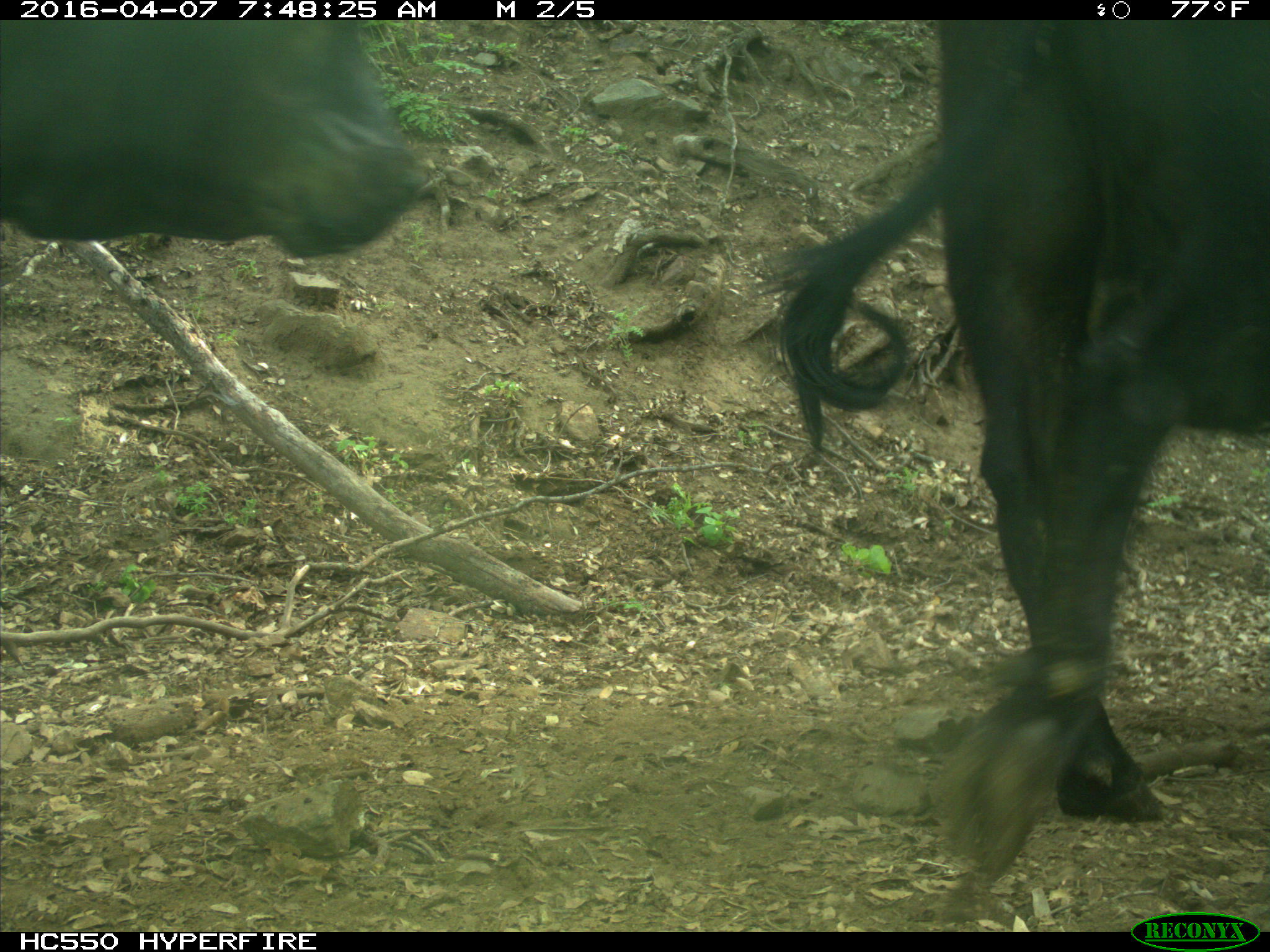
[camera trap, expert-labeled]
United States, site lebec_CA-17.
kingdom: Animalia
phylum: Chordata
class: Mammalia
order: Artiodactyla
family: Bovidae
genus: Bos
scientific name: Bos taurus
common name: domestic cow